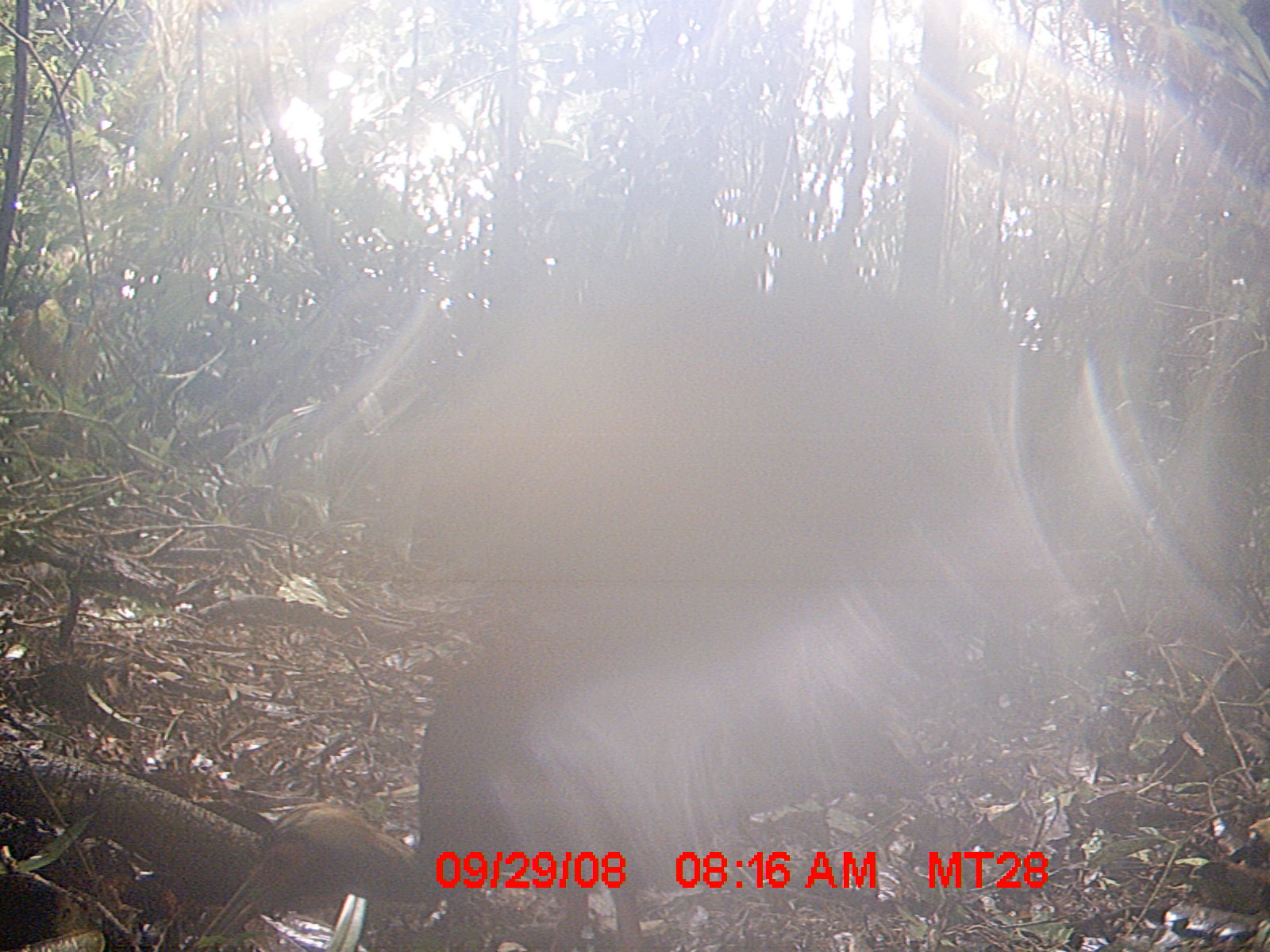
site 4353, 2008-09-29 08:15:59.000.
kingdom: Animalia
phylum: Chordata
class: Aves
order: Cuculiformes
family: Cuculidae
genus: Coua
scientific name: Coua serriana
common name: red-breasted coua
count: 1